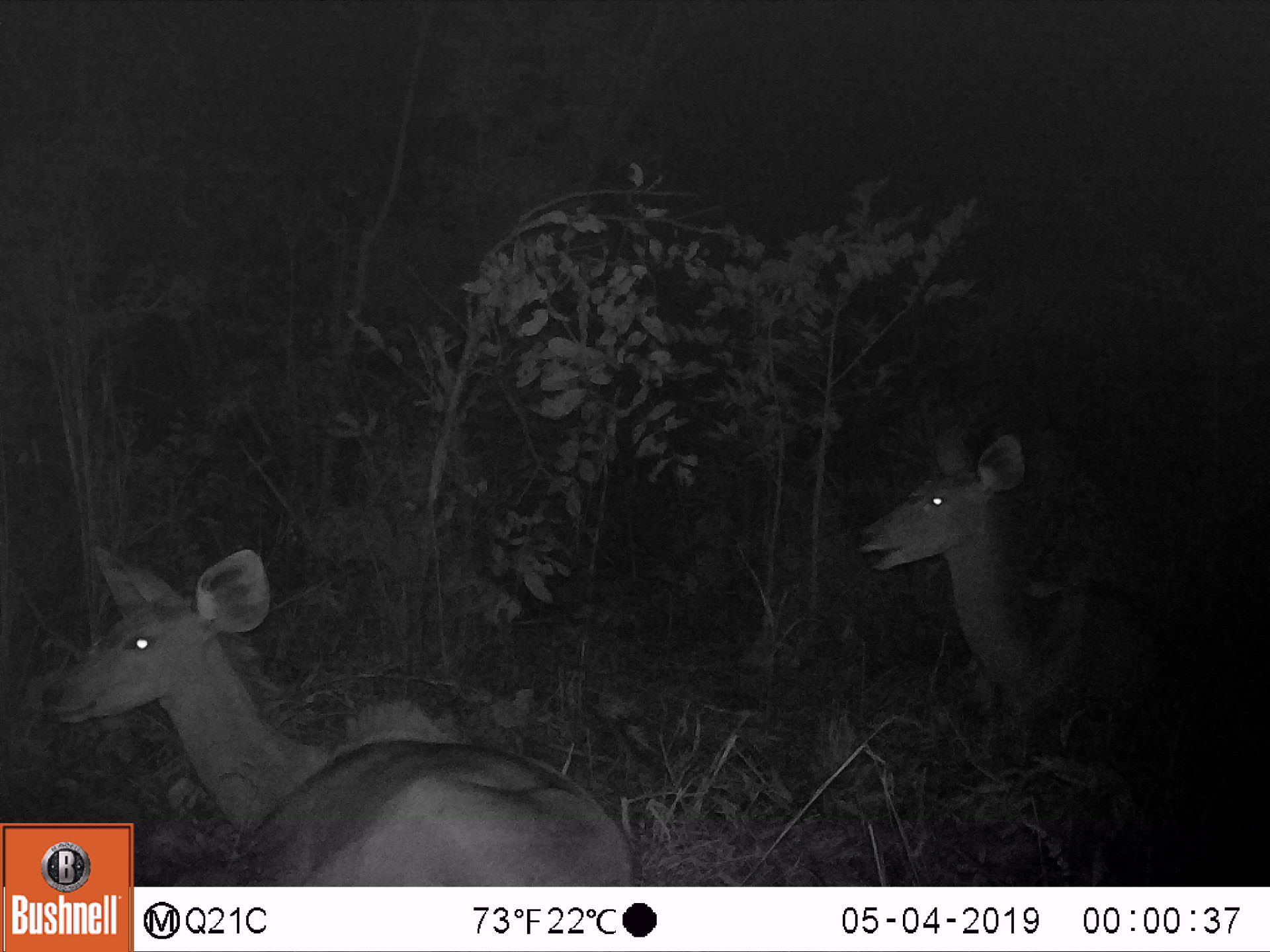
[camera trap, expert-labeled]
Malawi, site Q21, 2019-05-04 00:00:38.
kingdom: Animalia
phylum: Chordata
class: Mammalia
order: Artiodactyla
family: Bovidae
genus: Tragelaphus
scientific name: Tragelaphus strepsiceros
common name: greater kudu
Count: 2.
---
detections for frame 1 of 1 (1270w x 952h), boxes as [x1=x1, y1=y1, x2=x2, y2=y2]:
greater kudu: [x1=45, y1=529, x2=626, y2=817]; [x1=853, y1=421, x2=1216, y2=743]